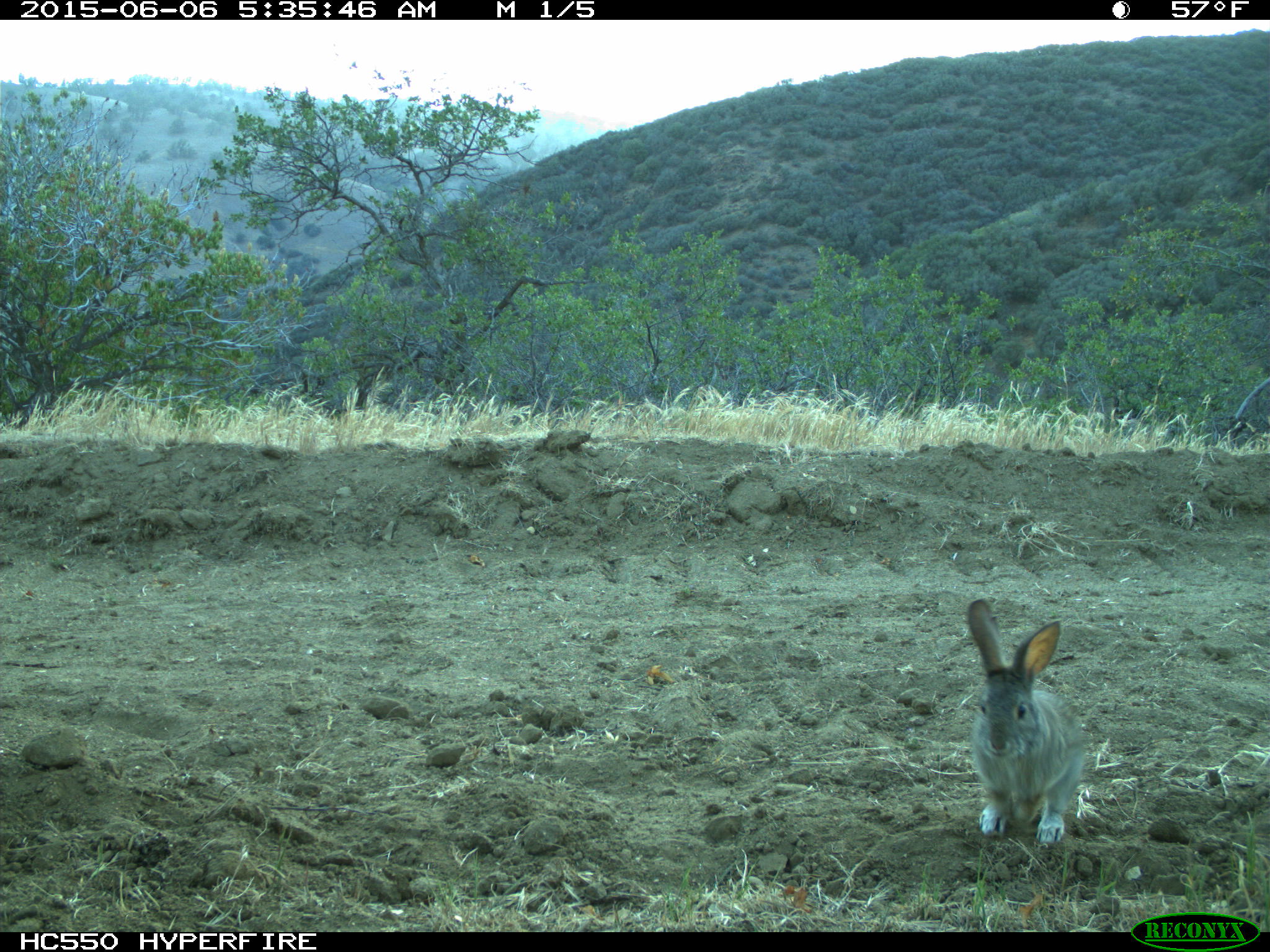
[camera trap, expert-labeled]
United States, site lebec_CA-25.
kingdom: Animalia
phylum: Chordata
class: Mammalia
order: Lagomorpha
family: Leporidae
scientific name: Leporidae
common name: rabbits and hares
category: unidentified rabbit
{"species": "unidentified rabbit (rabbits and hares) (Leporidae)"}